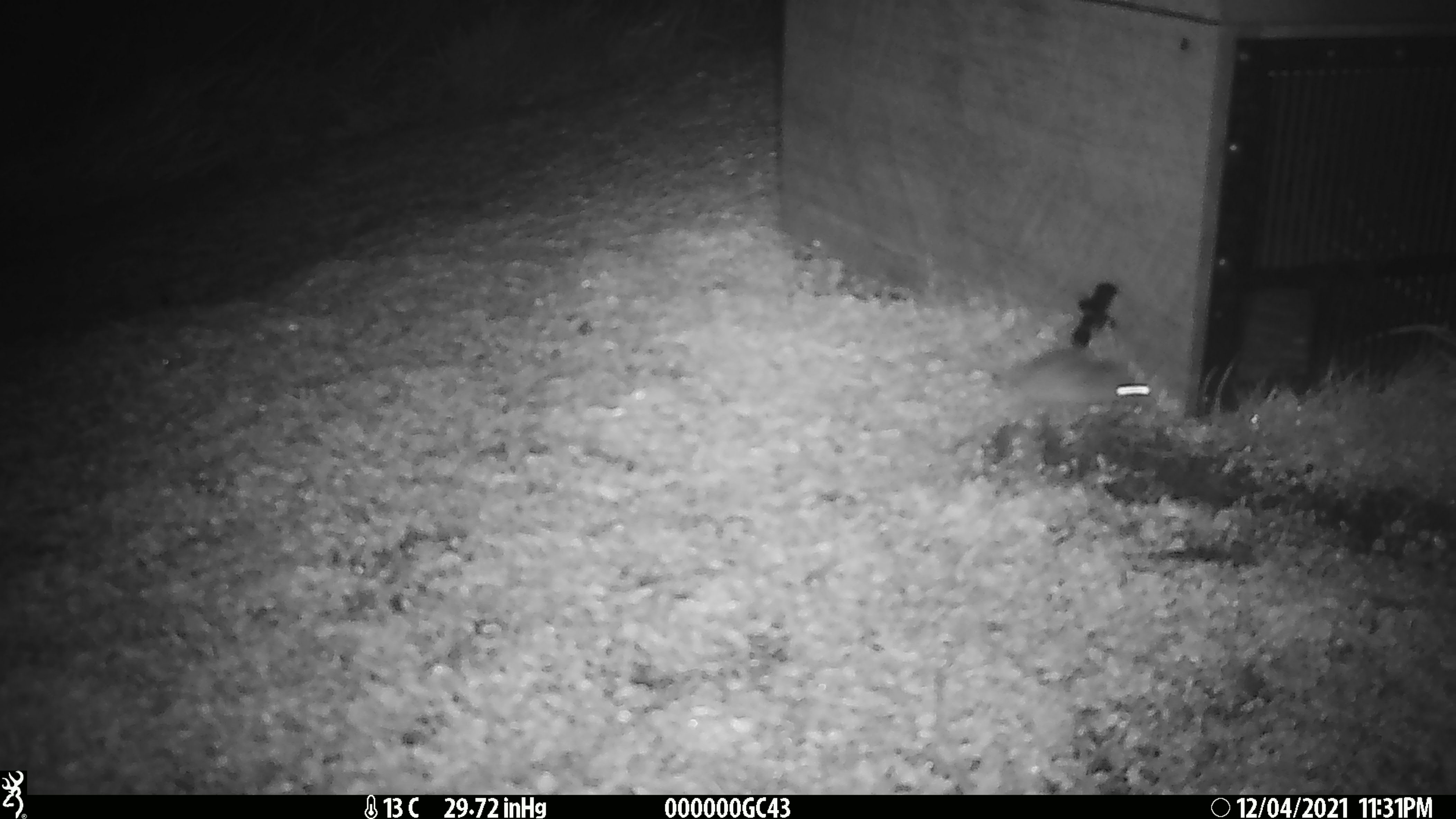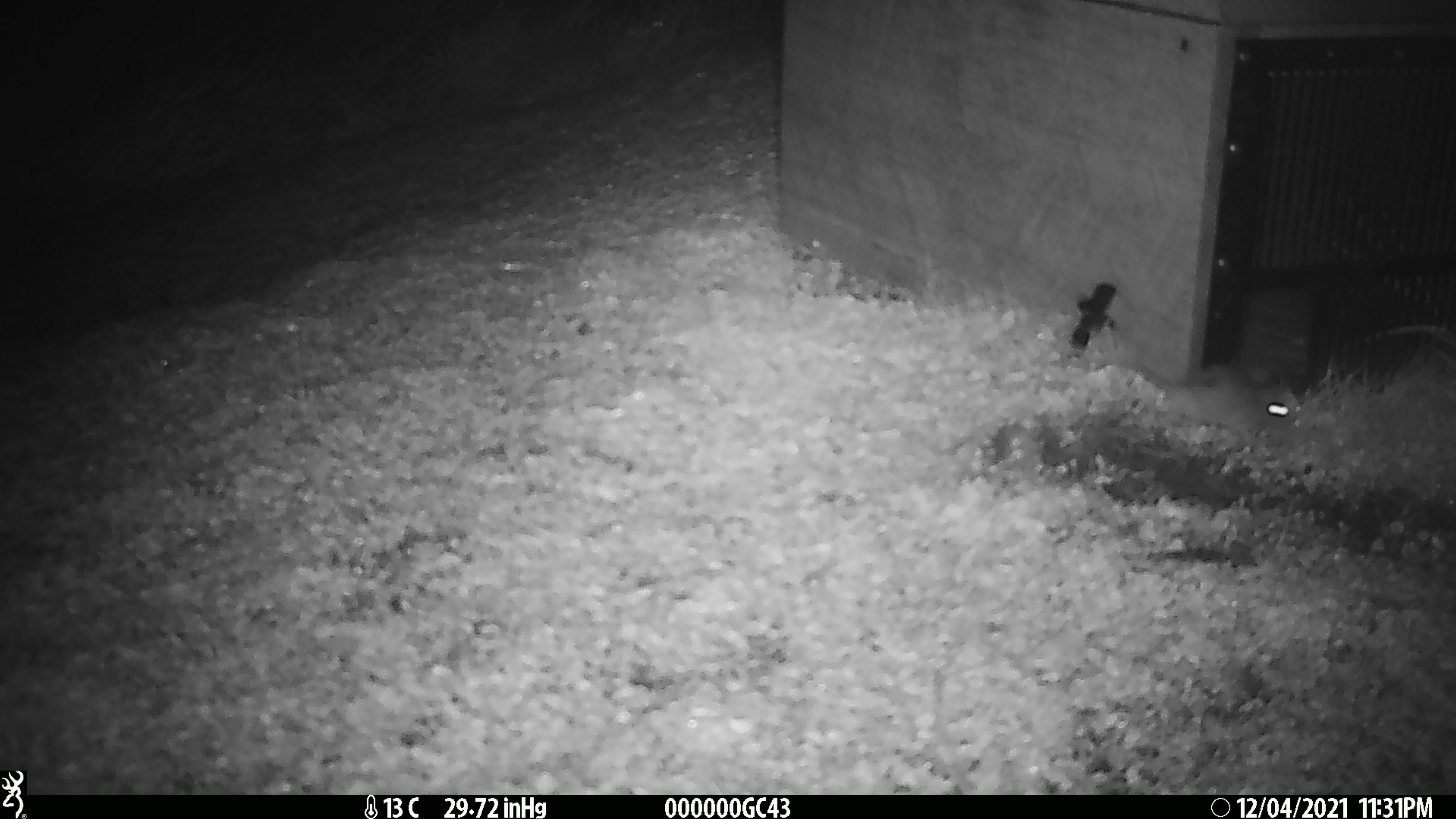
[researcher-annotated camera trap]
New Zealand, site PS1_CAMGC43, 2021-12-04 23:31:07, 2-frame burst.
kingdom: Animalia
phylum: Chordata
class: Mammalia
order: Rodentia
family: Muridae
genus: Mus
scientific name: Mus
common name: mouse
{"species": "mouse (Mus)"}